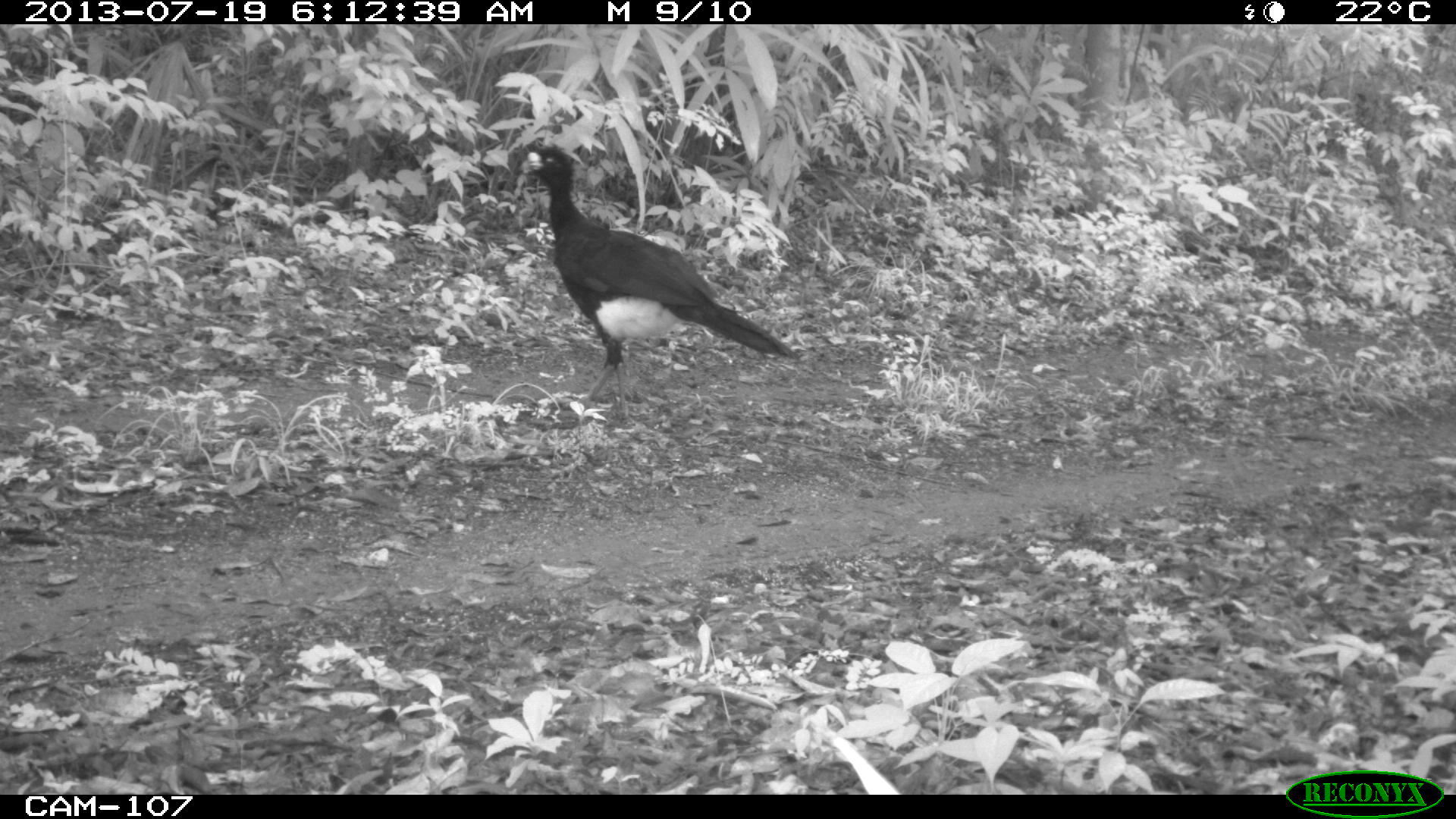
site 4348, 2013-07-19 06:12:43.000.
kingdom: Animalia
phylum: Chordata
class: Aves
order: Galliformes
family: Cracidae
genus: Crax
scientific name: Crax rubra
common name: great curassow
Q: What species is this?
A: Crax rubra (great curassow).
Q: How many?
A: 2.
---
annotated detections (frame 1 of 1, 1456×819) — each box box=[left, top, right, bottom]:
crax rubra: box=[511, 141, 800, 420]